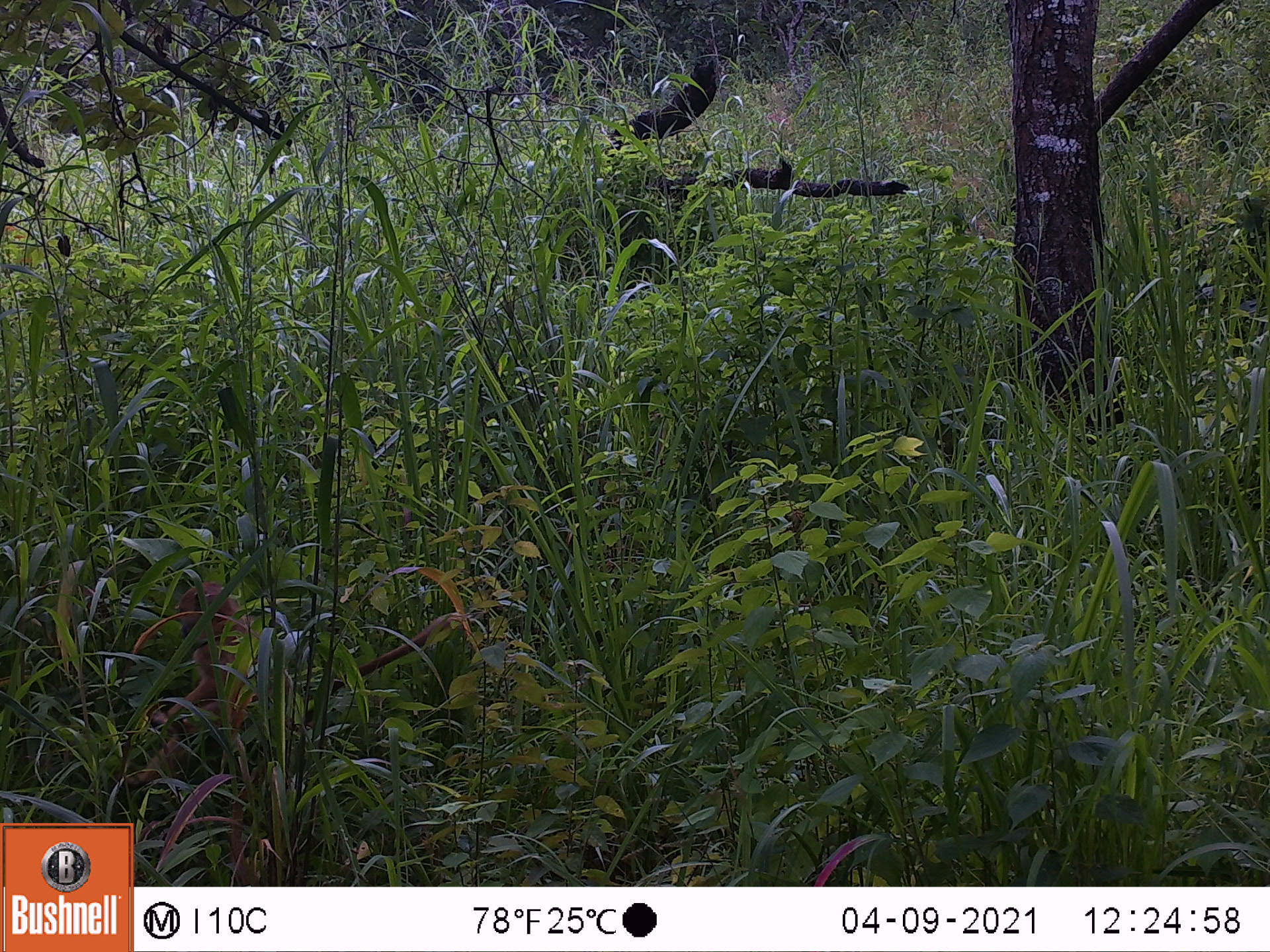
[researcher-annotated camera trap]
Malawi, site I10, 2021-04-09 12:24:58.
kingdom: Animalia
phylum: Chordata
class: Mammalia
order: Primates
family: Cercopithecidae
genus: Papio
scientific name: Papio cynocephalus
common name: yellow baboon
Yellow baboon (Papio cynocephalus), count 2.